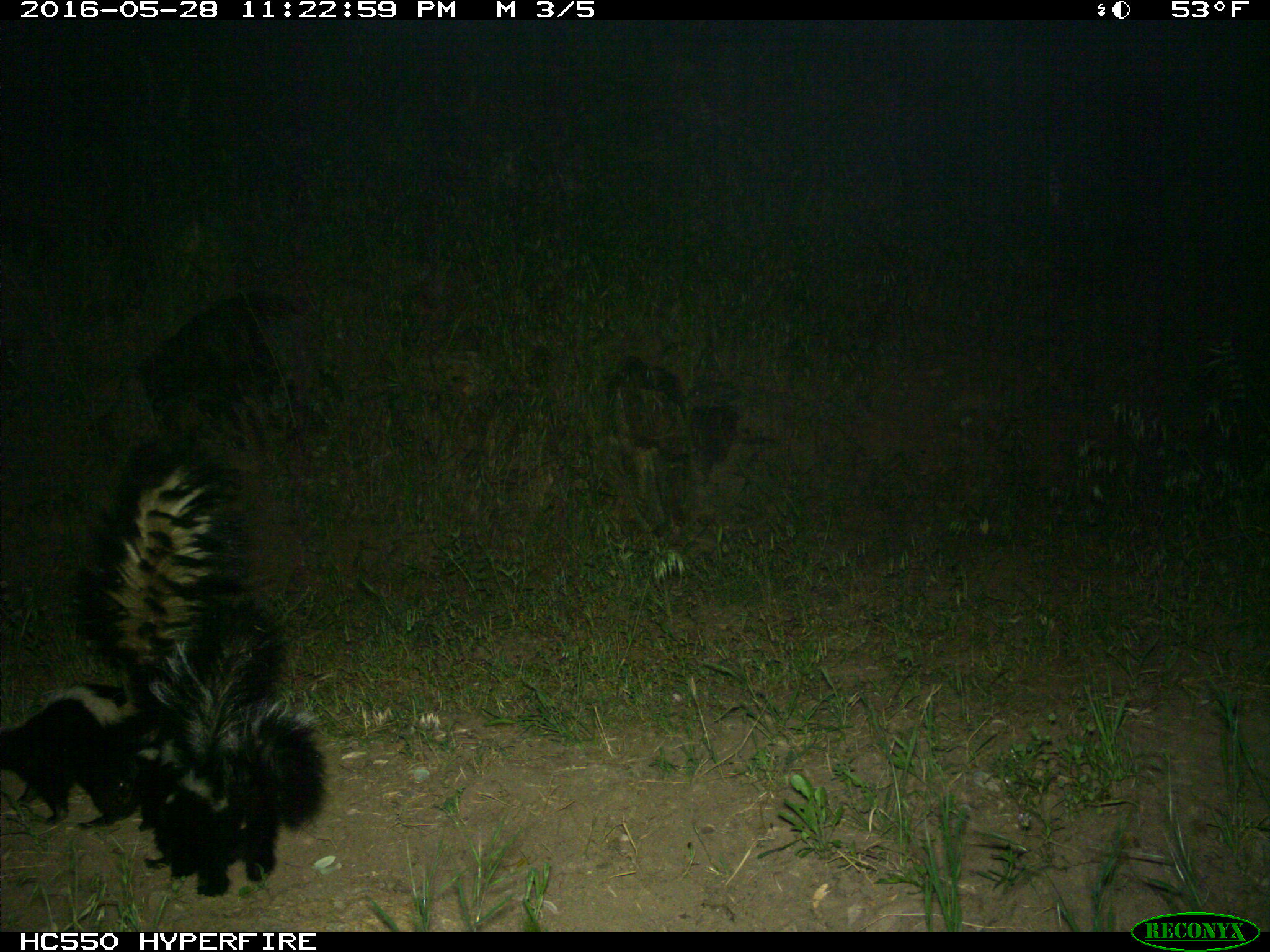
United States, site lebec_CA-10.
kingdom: Animalia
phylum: Chordata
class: Mammalia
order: Carnivora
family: Mephitidae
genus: Mephitis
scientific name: Mephitis mephitis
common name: striped skunk